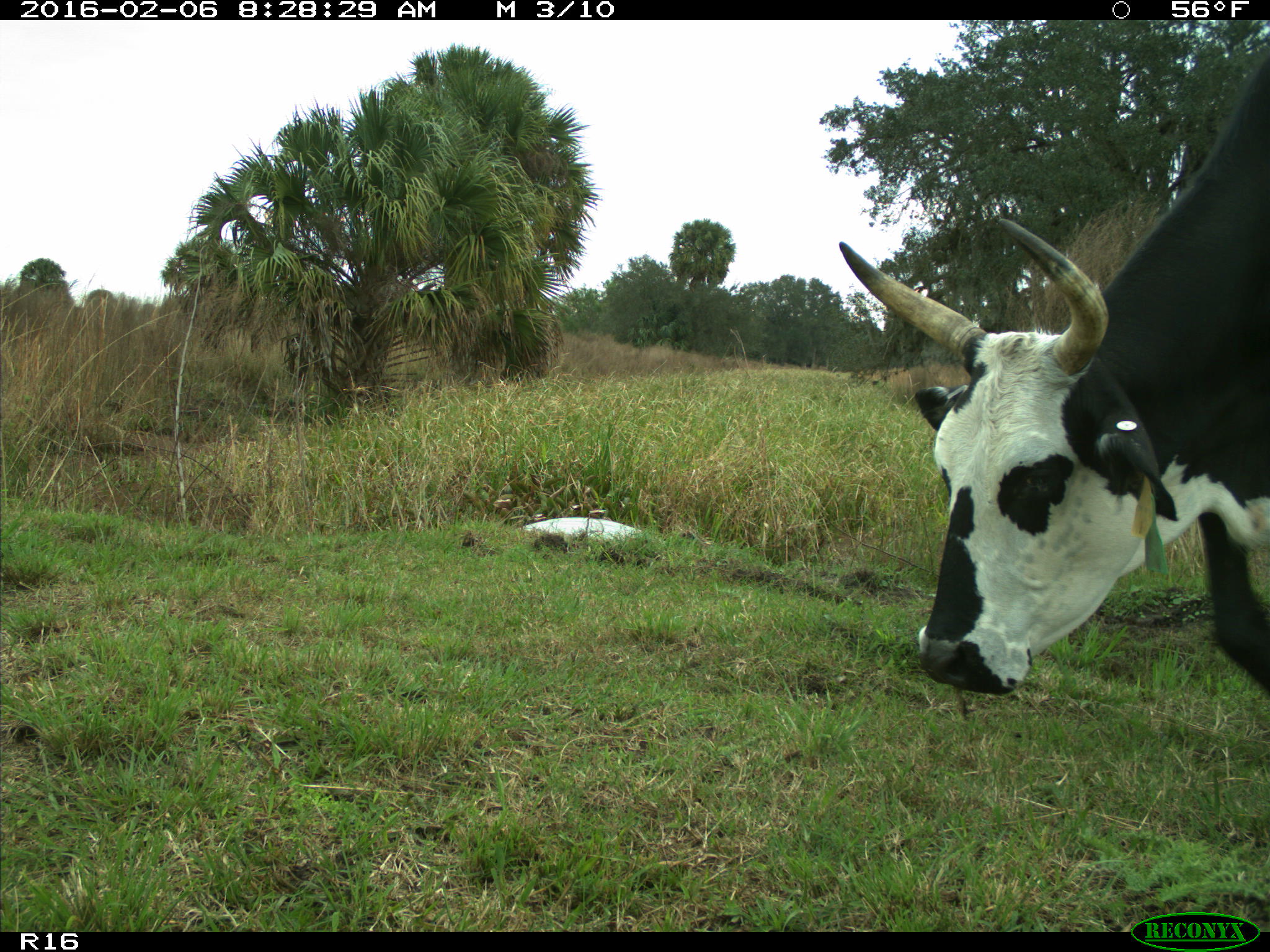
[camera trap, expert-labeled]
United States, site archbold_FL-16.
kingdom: Animalia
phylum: Chordata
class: Mammalia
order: Artiodactyla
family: Bovidae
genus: Bos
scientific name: Bos taurus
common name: domestic cow